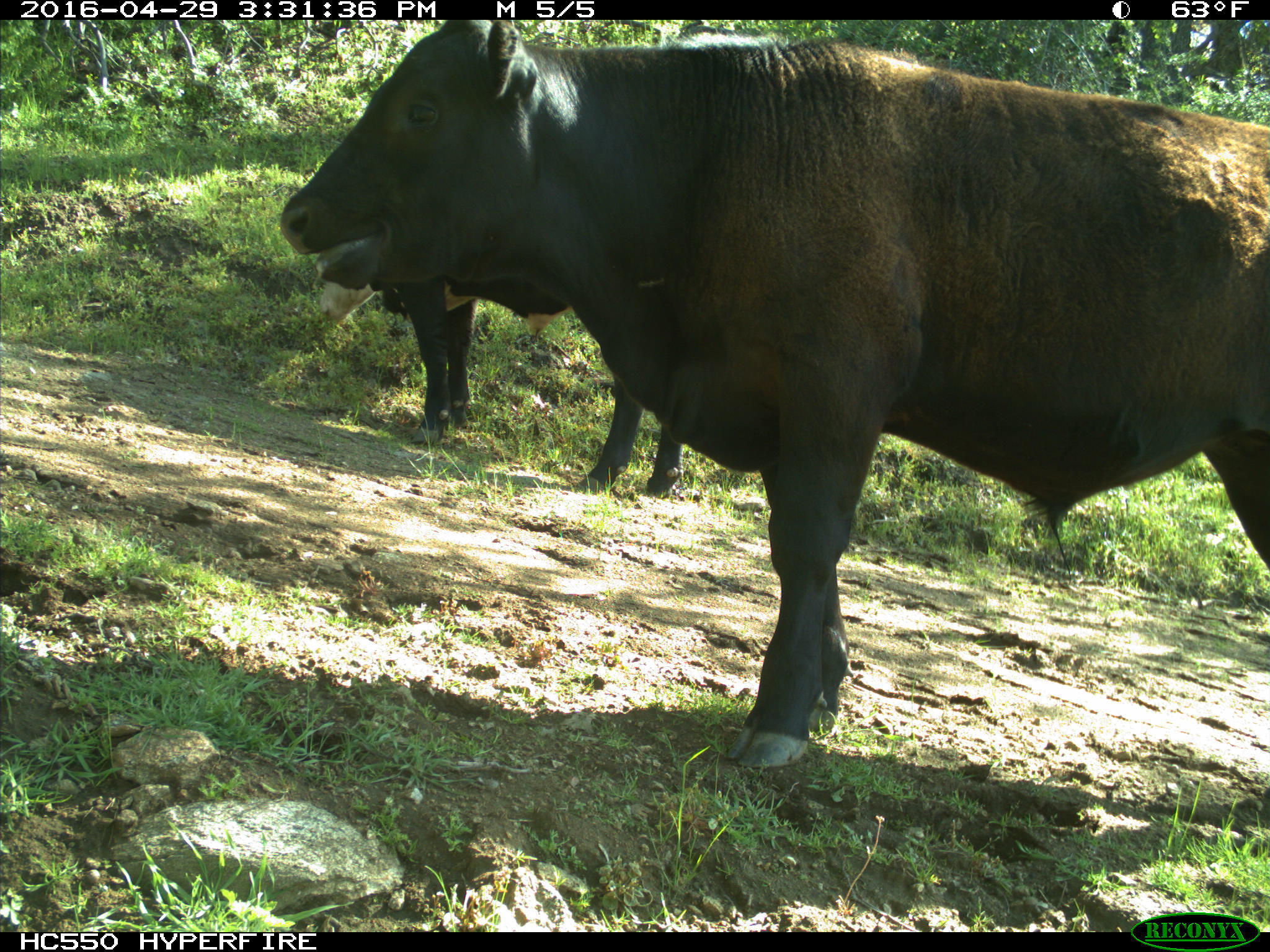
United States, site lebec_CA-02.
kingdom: Animalia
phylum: Chordata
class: Mammalia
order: Artiodactyla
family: Bovidae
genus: Bos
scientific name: Bos taurus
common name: domestic cow